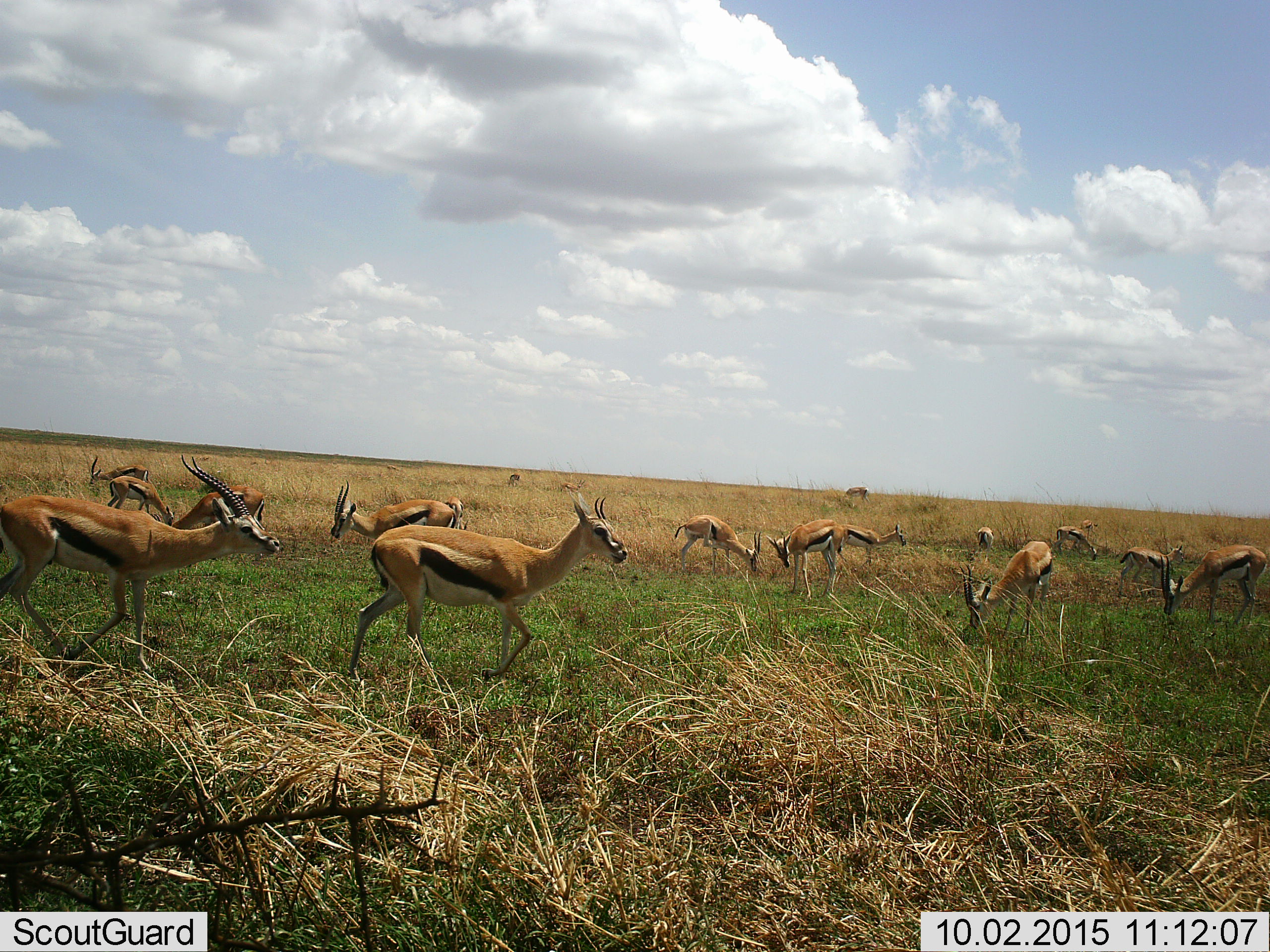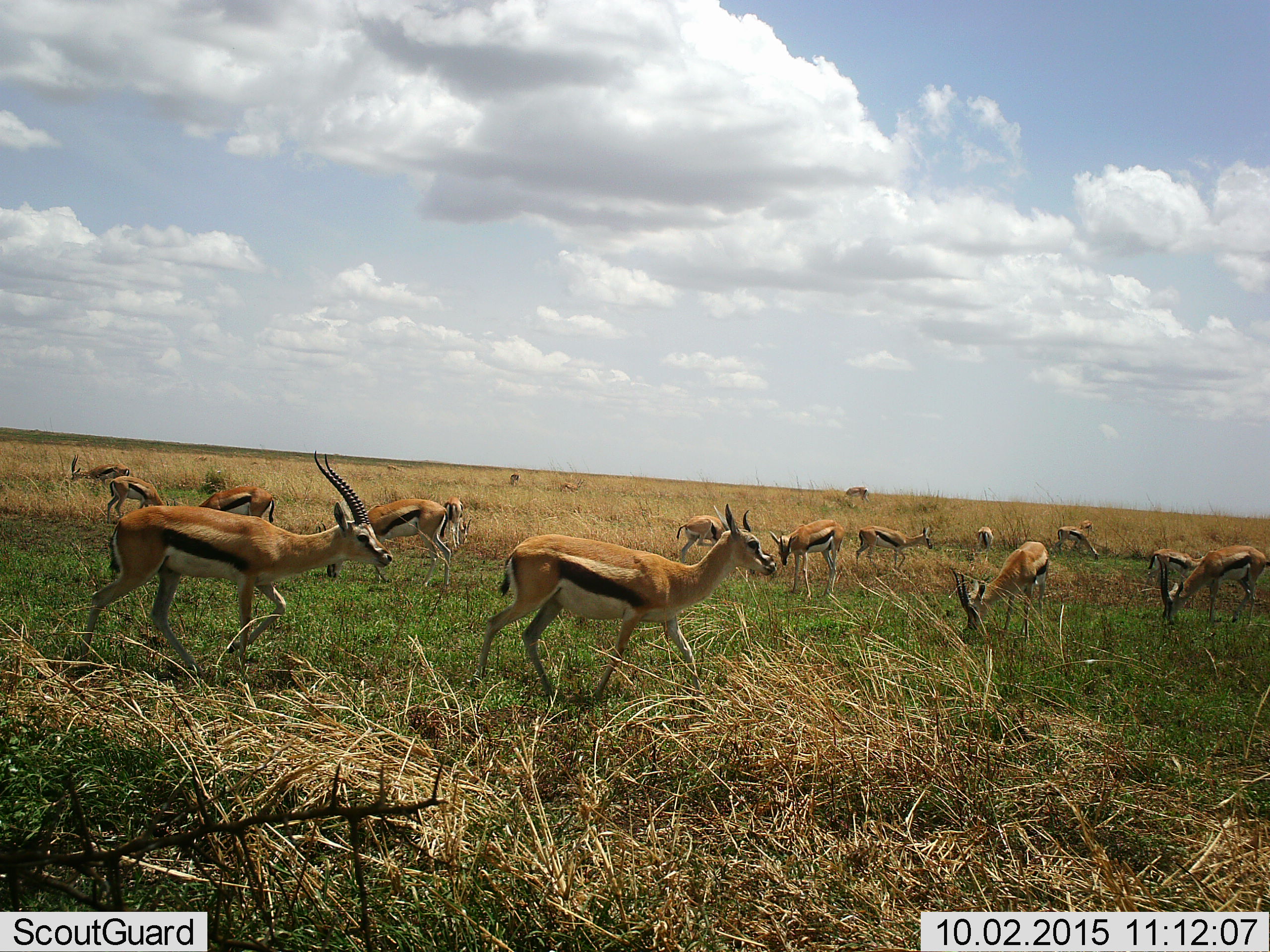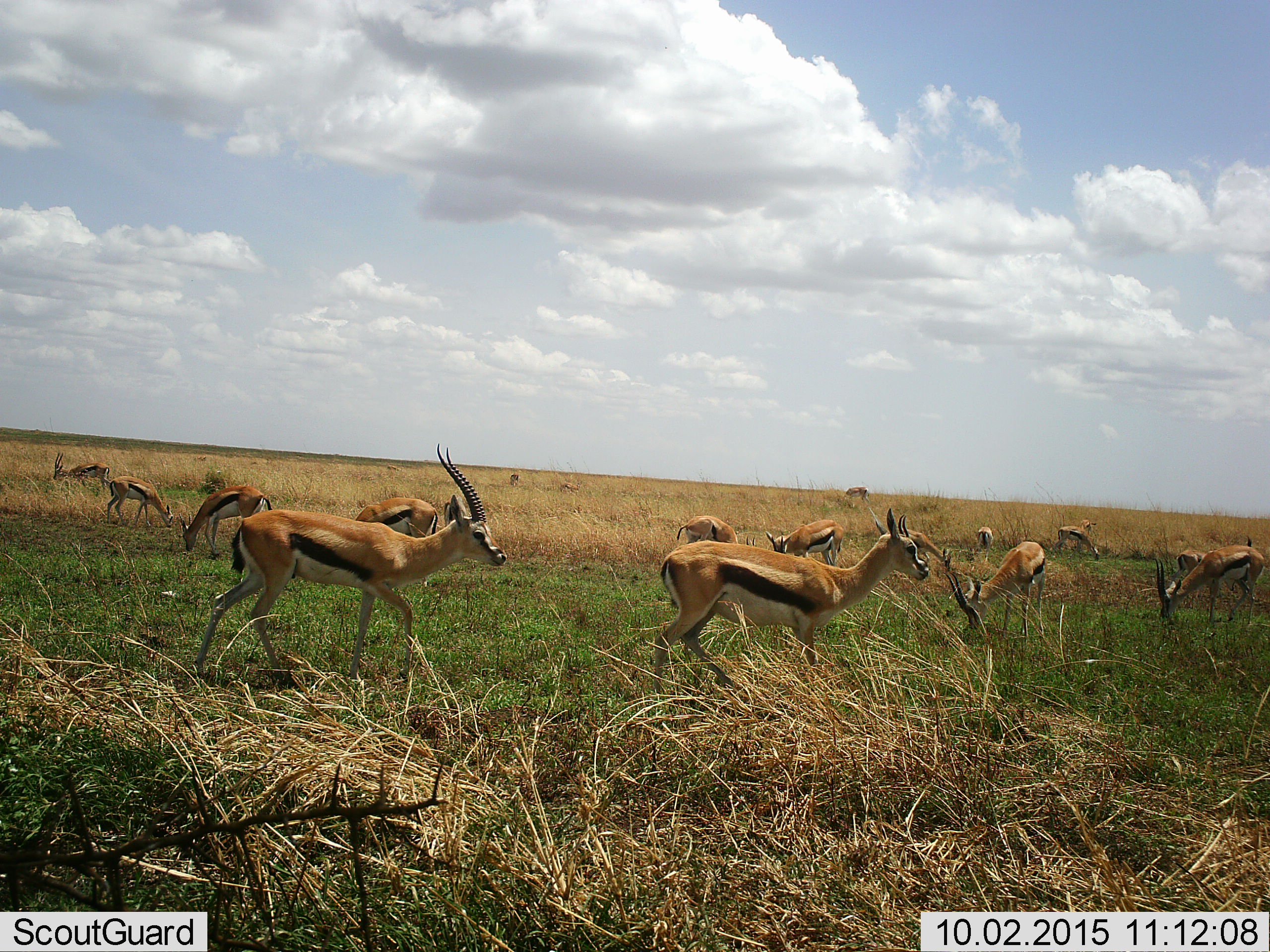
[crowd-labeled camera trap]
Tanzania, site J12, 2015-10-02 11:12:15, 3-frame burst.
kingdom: Animalia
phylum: Chordata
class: Mammalia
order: Artiodactyla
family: Bovidae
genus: Eudorcas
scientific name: Eudorcas thomsonii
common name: thomson's gazelle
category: gazellethomsons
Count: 11-50.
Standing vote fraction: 43%.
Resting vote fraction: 14%.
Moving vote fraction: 86%.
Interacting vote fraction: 14%.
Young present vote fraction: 43%.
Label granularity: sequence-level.